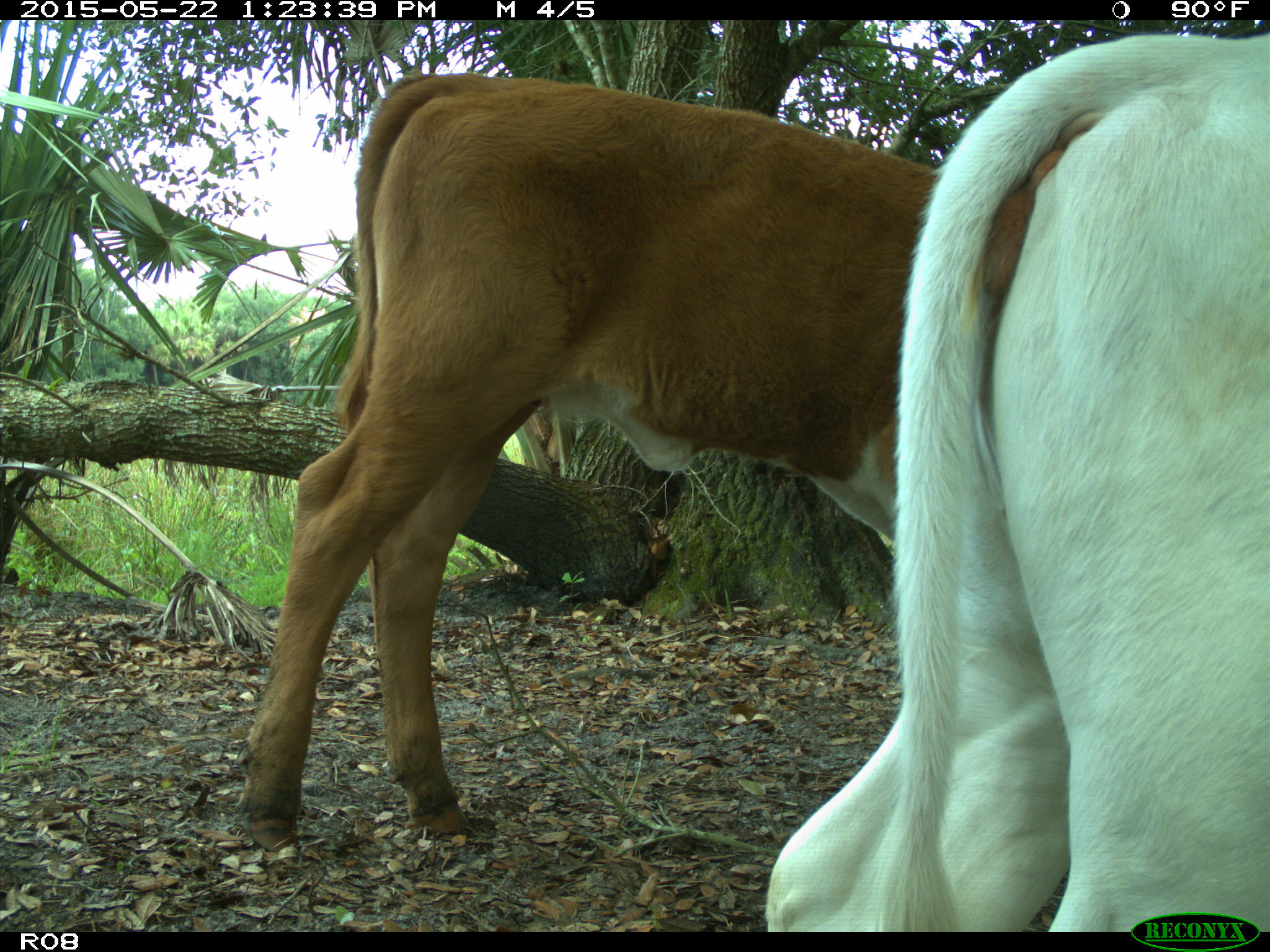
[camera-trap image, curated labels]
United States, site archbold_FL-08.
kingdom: Animalia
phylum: Chordata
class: Mammalia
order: Artiodactyla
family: Bovidae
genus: Bos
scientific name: Bos taurus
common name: domestic cow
Bos taurus (domestic cow).